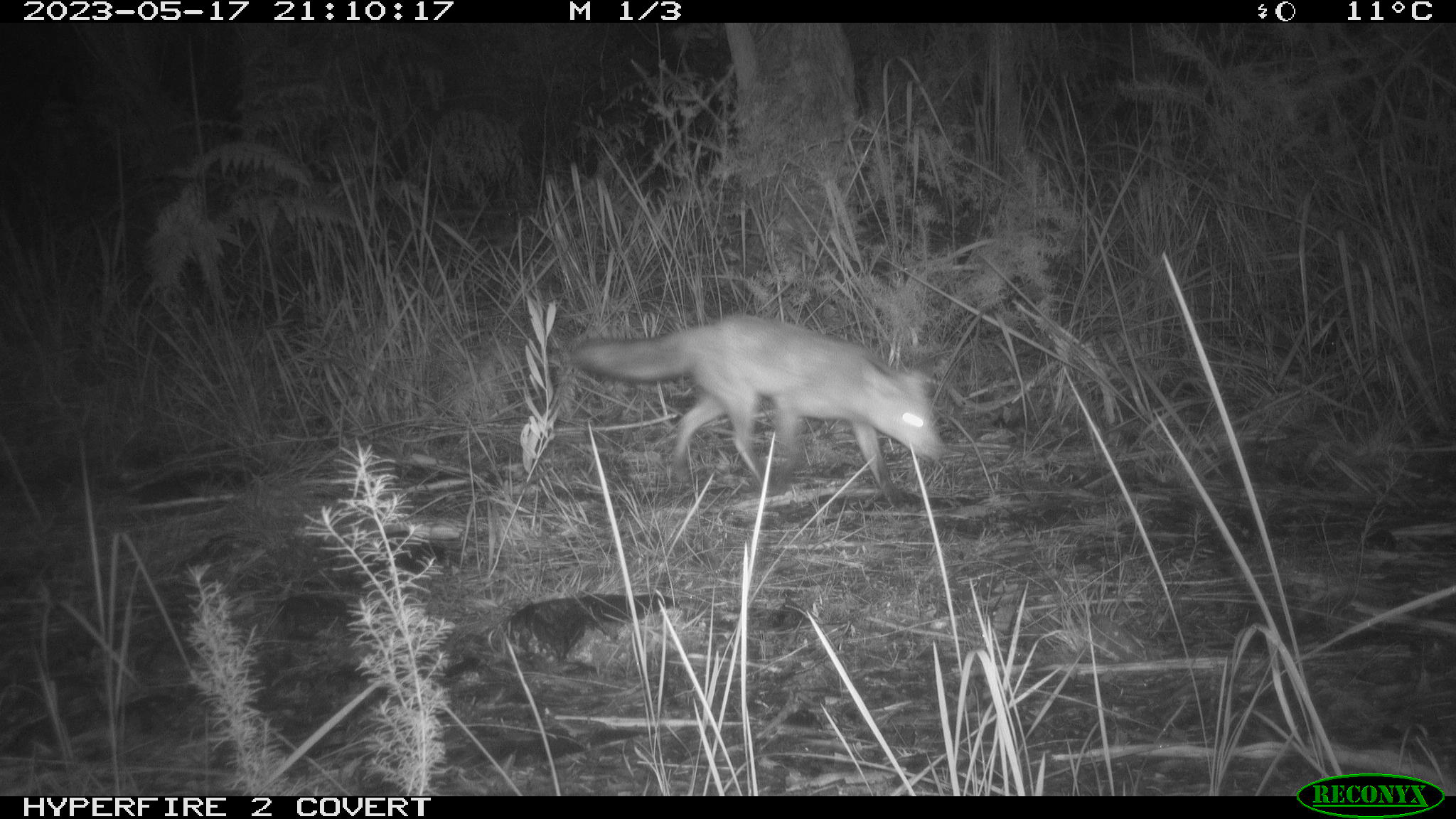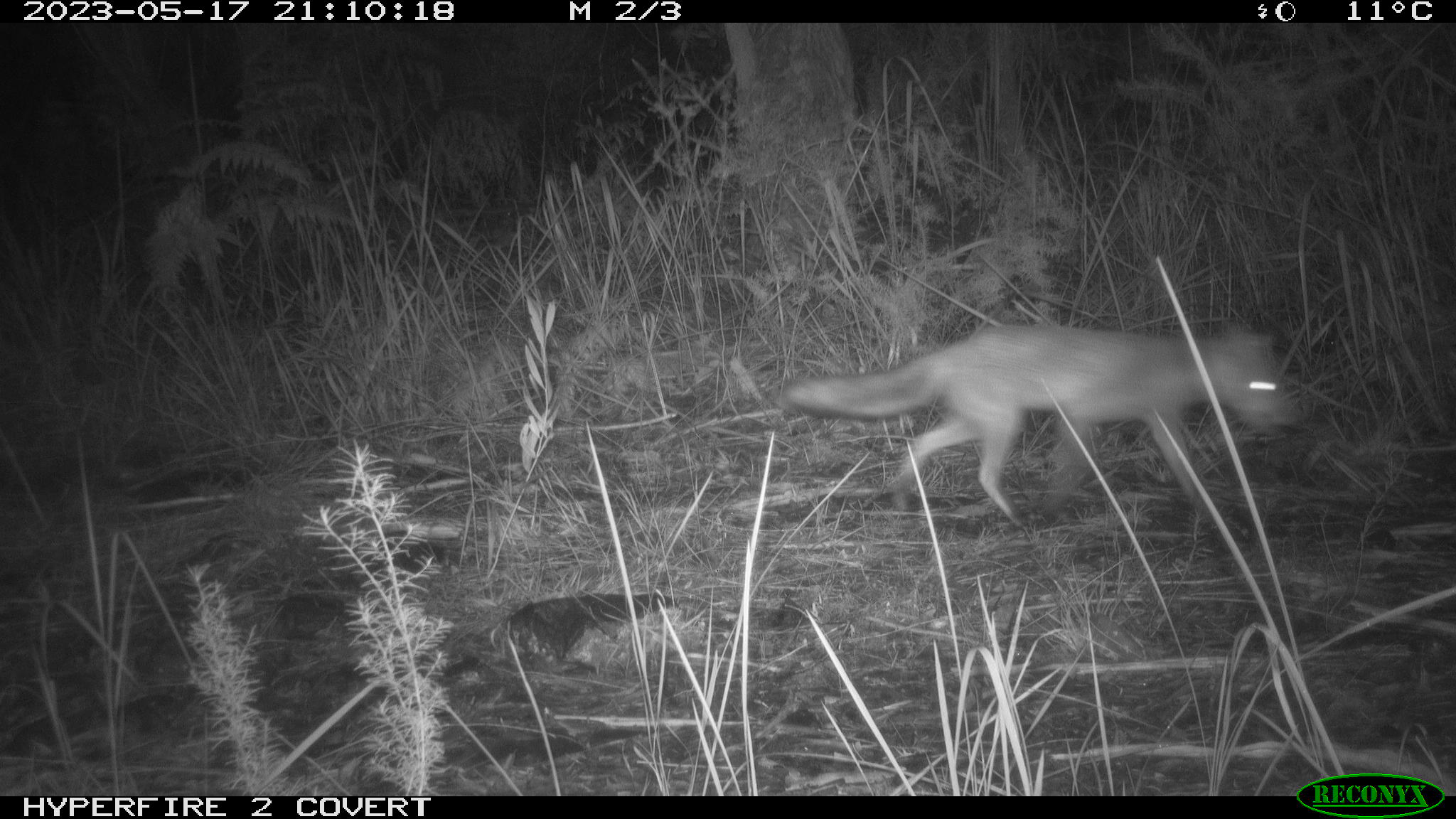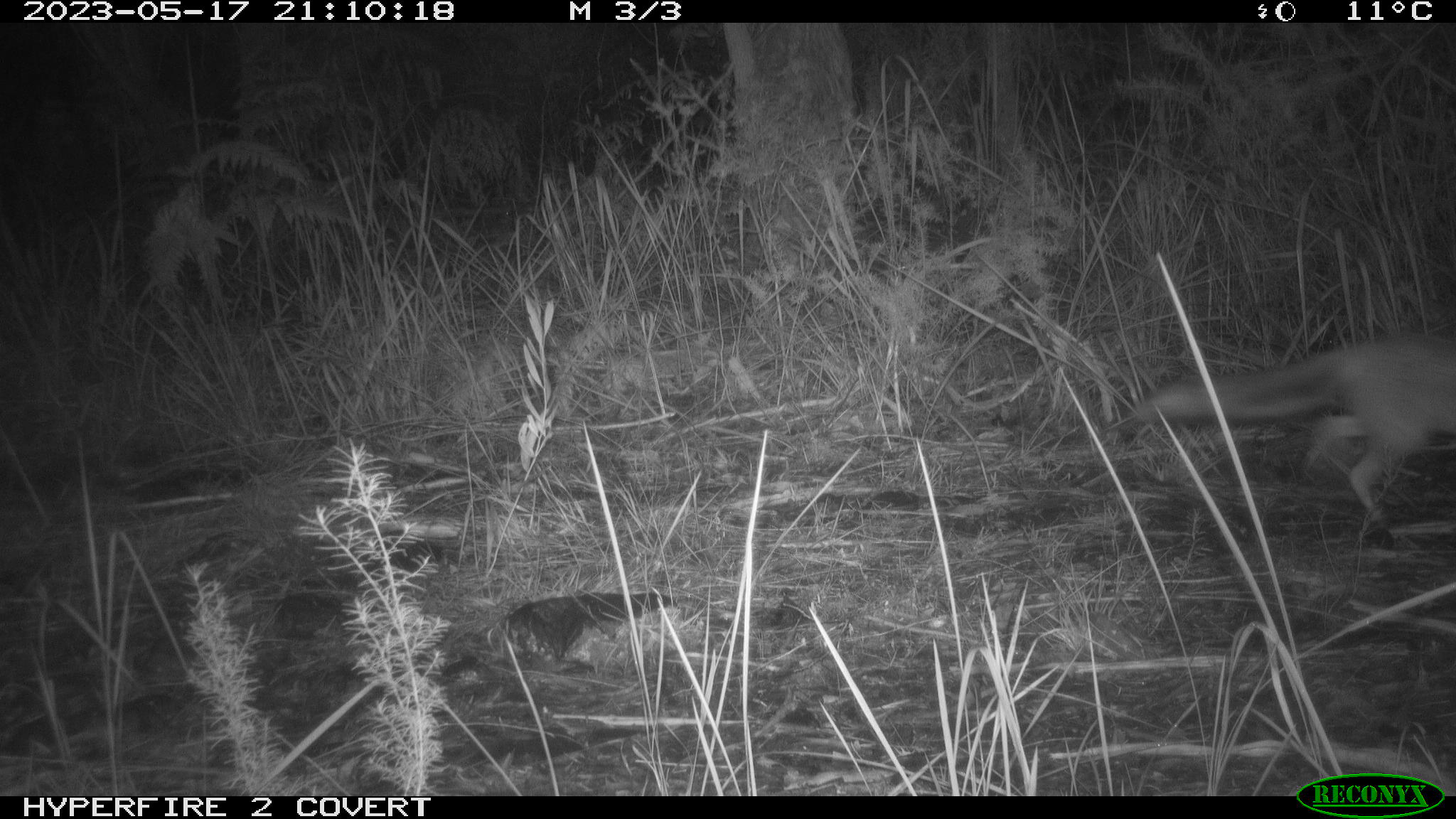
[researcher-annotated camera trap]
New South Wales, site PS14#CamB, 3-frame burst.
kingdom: Animalia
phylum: Chordata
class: Mammalia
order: Carnivora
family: Canidae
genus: Vulpes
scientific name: Vulpes vulpes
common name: red fox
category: fox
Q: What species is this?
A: Fox (red fox) (Vulpes vulpes).